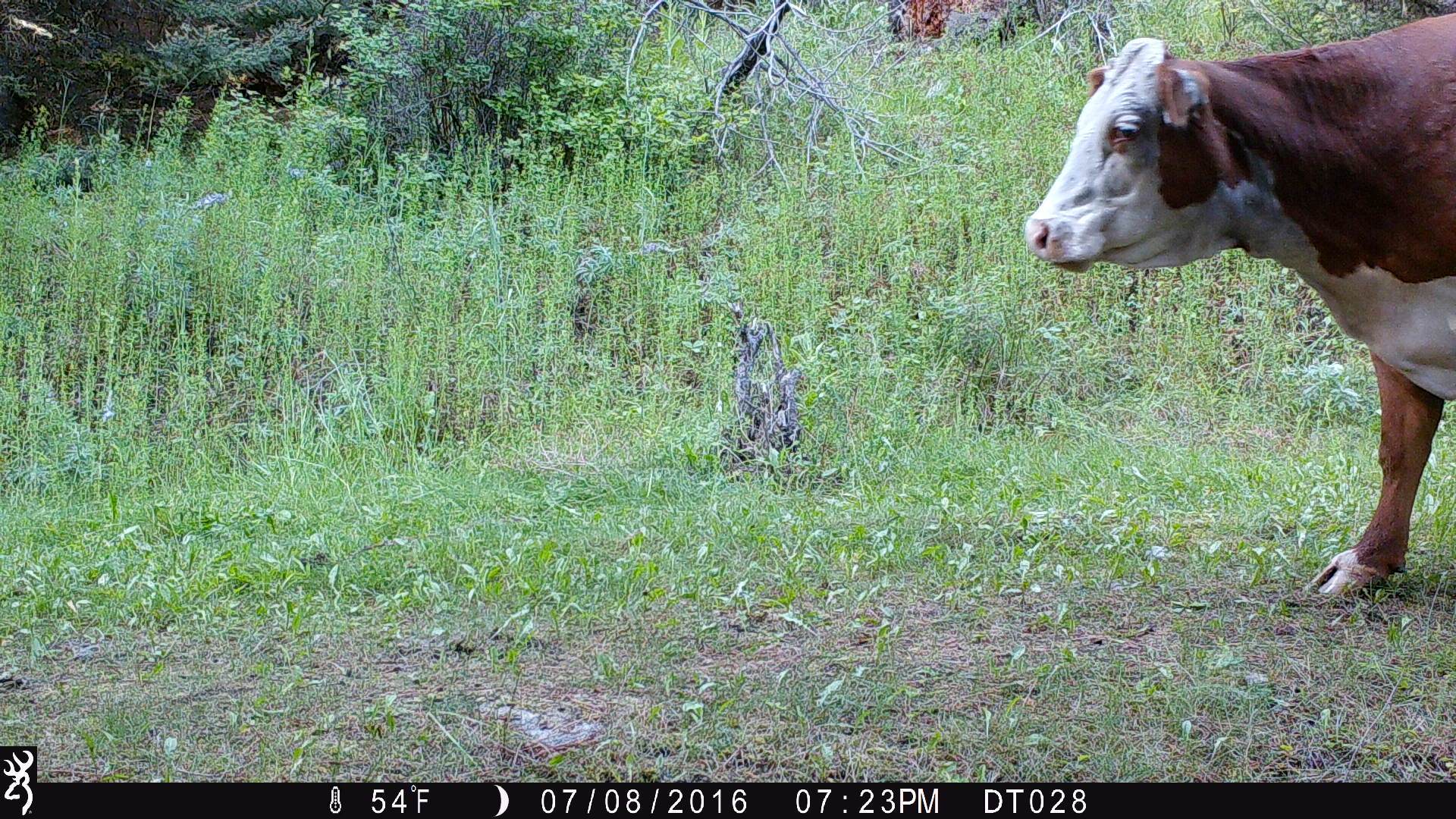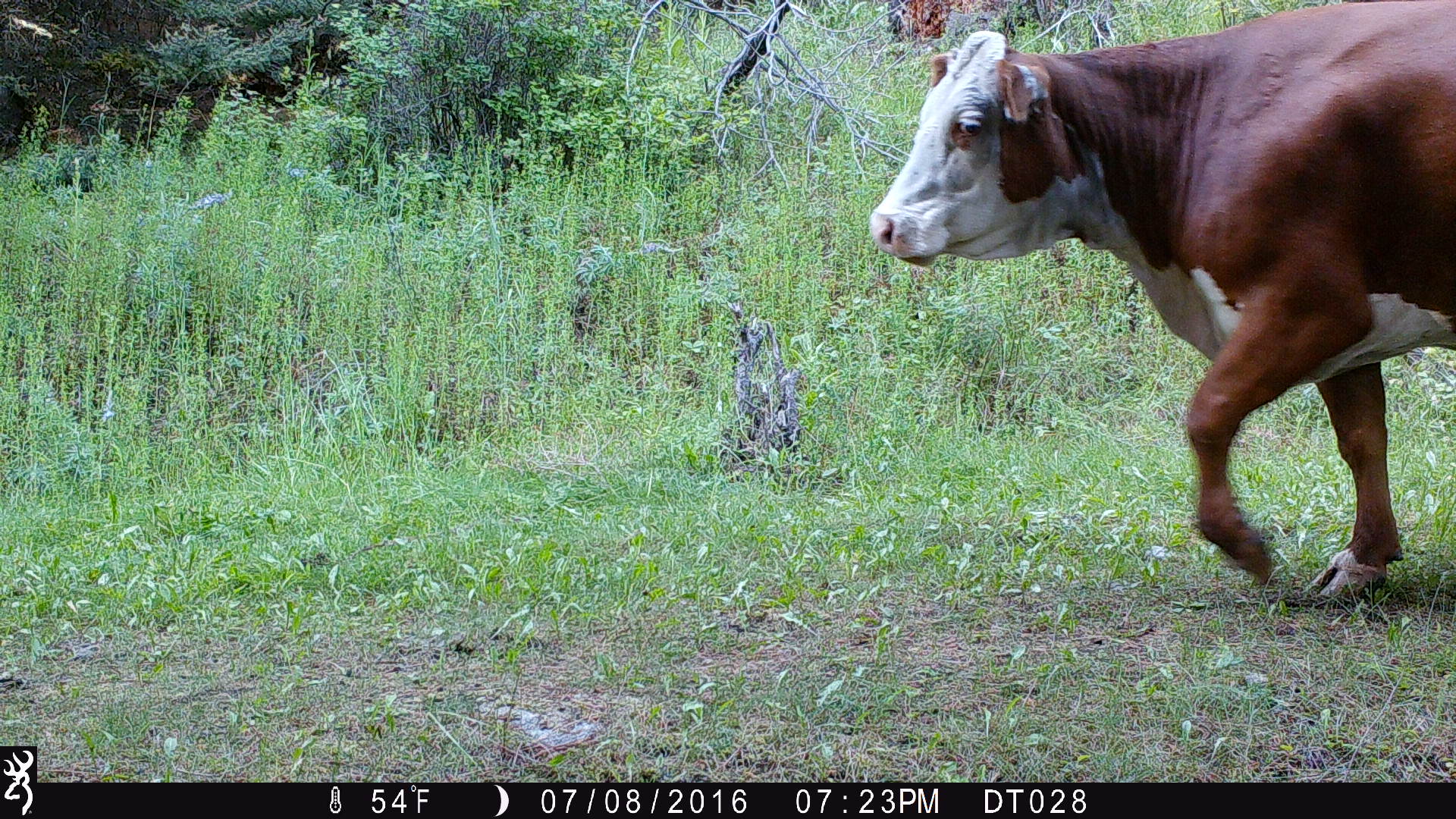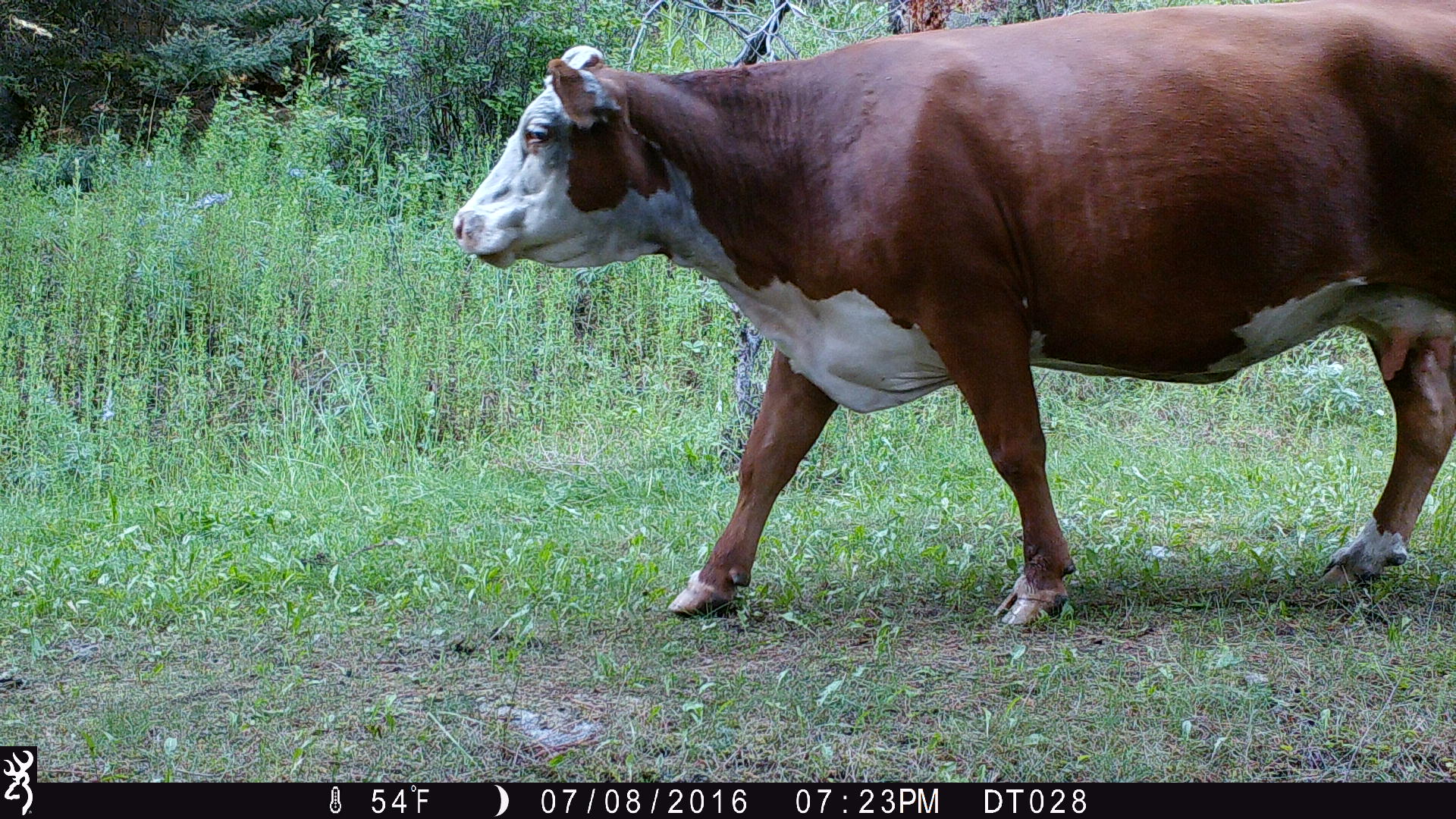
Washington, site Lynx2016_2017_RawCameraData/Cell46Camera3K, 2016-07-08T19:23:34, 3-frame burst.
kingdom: Animalia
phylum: Chordata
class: Mammalia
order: Artiodactyla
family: Bovidae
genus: Bos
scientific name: Bos taurus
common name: domestic cattle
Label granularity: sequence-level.